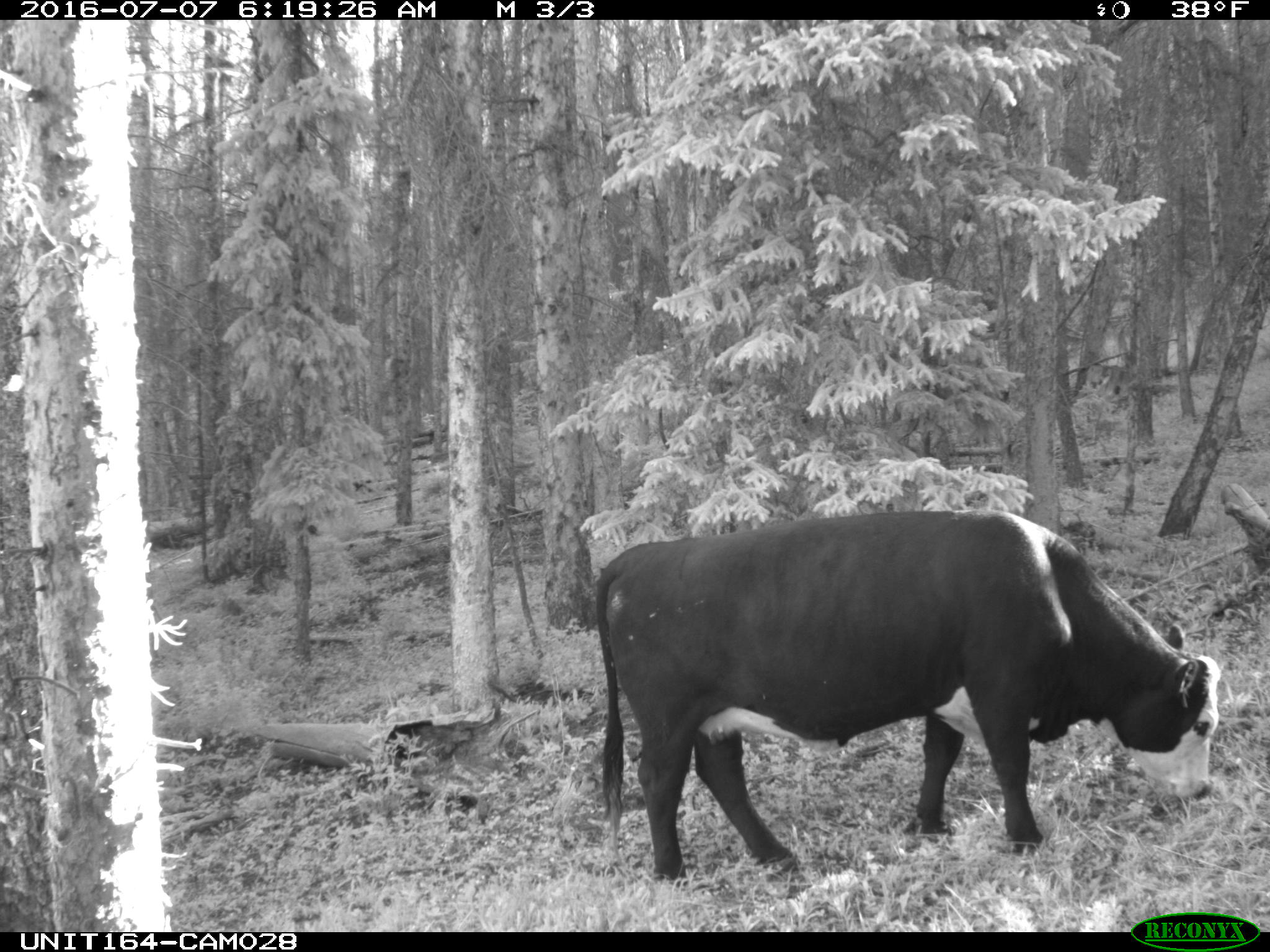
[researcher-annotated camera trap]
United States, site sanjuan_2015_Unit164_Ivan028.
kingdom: Animalia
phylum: Chordata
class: Mammalia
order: Artiodactyla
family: Bovidae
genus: Bos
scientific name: Bos taurus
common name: domestic cow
Bos taurus (domestic cow).